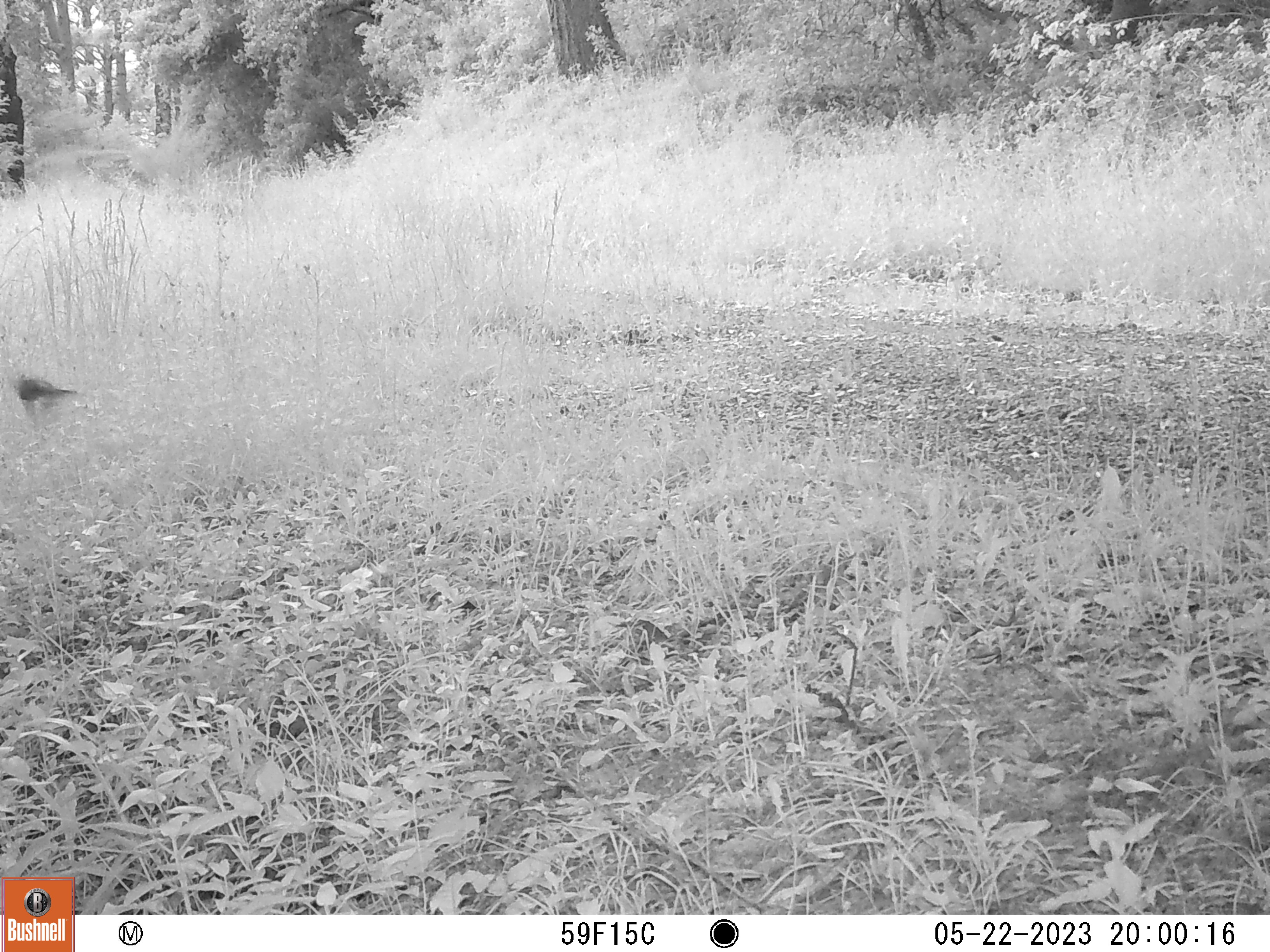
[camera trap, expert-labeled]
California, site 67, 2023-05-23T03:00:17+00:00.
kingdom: Animalia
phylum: Chordata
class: Aves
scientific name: Aves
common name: bird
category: unknown bird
Unknown bird (bird) (Aves).